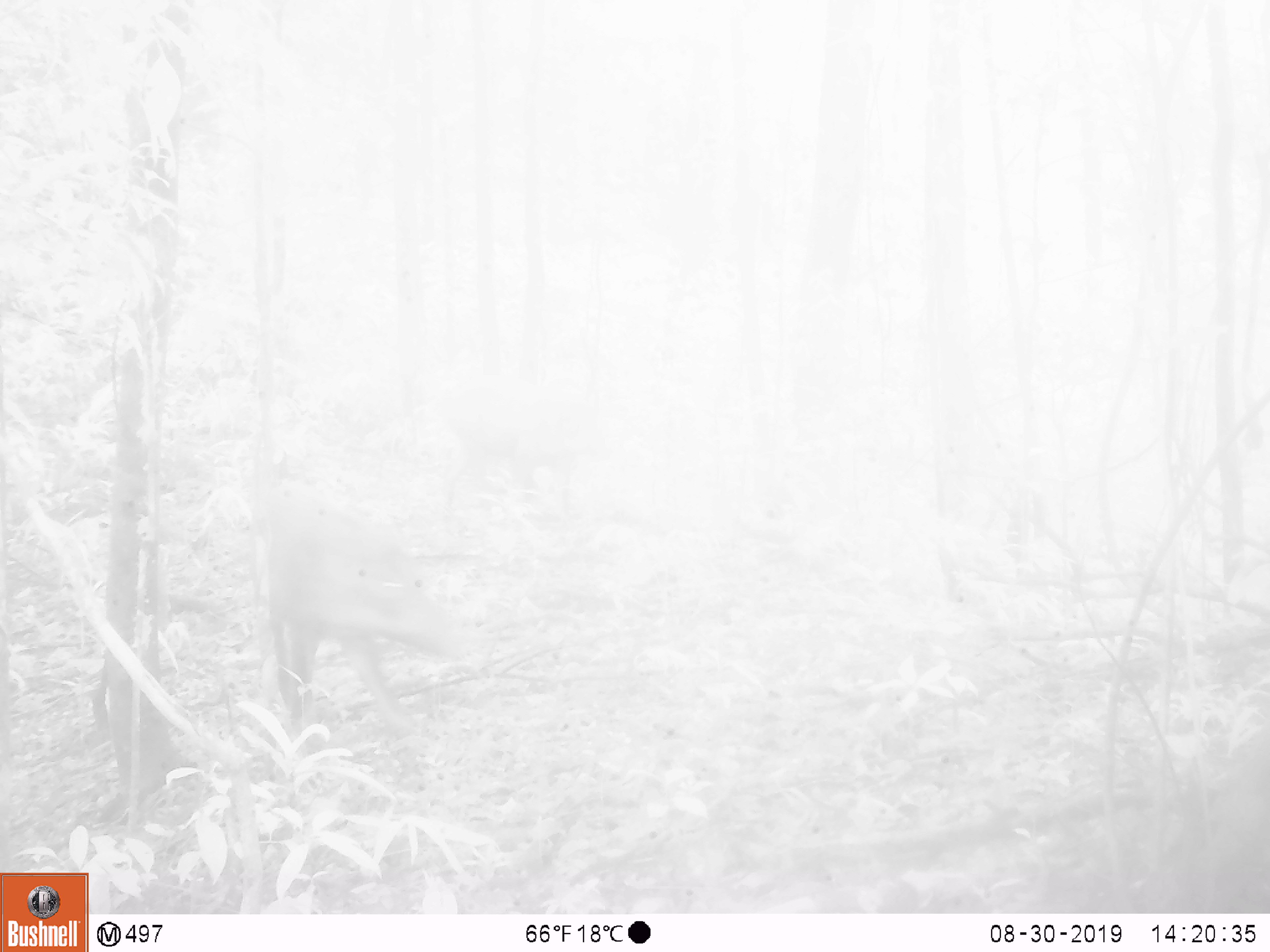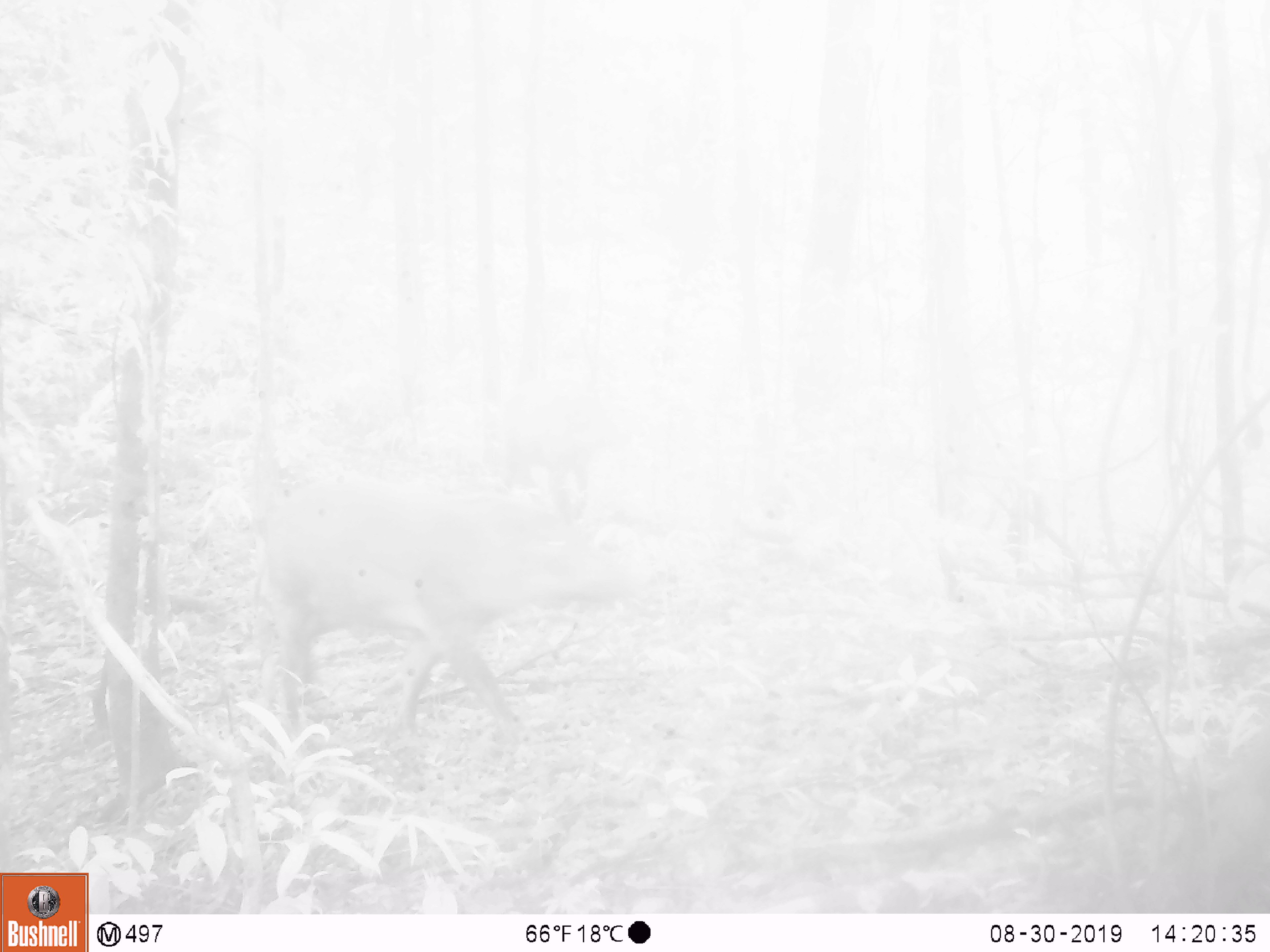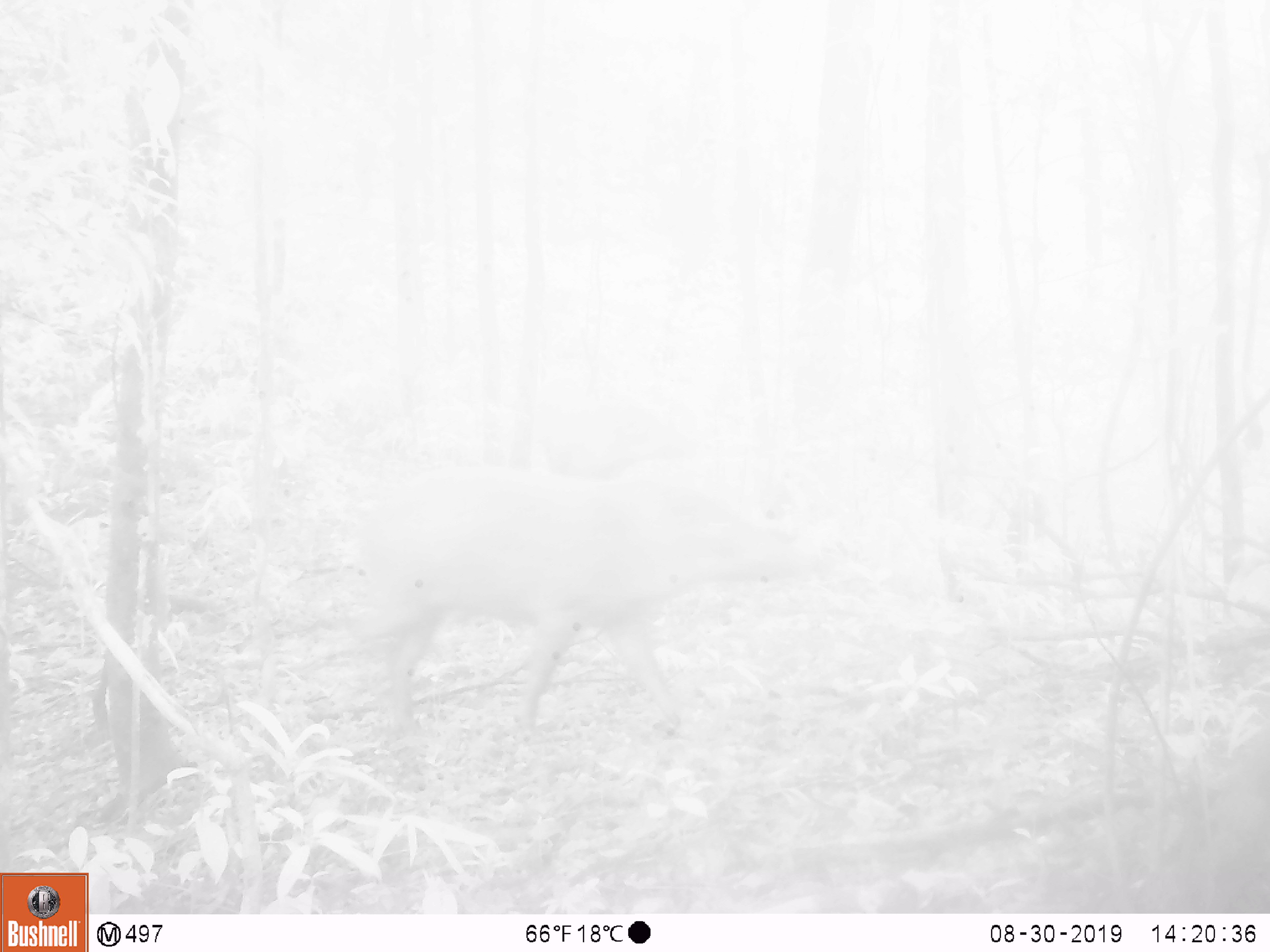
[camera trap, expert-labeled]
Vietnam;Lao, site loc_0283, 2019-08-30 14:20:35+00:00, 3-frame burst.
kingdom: Animalia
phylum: Chordata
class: Mammalia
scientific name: Mammalia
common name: mammal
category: unidentified mammal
Unidentified mammal (mammal) (Mammalia). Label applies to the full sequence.